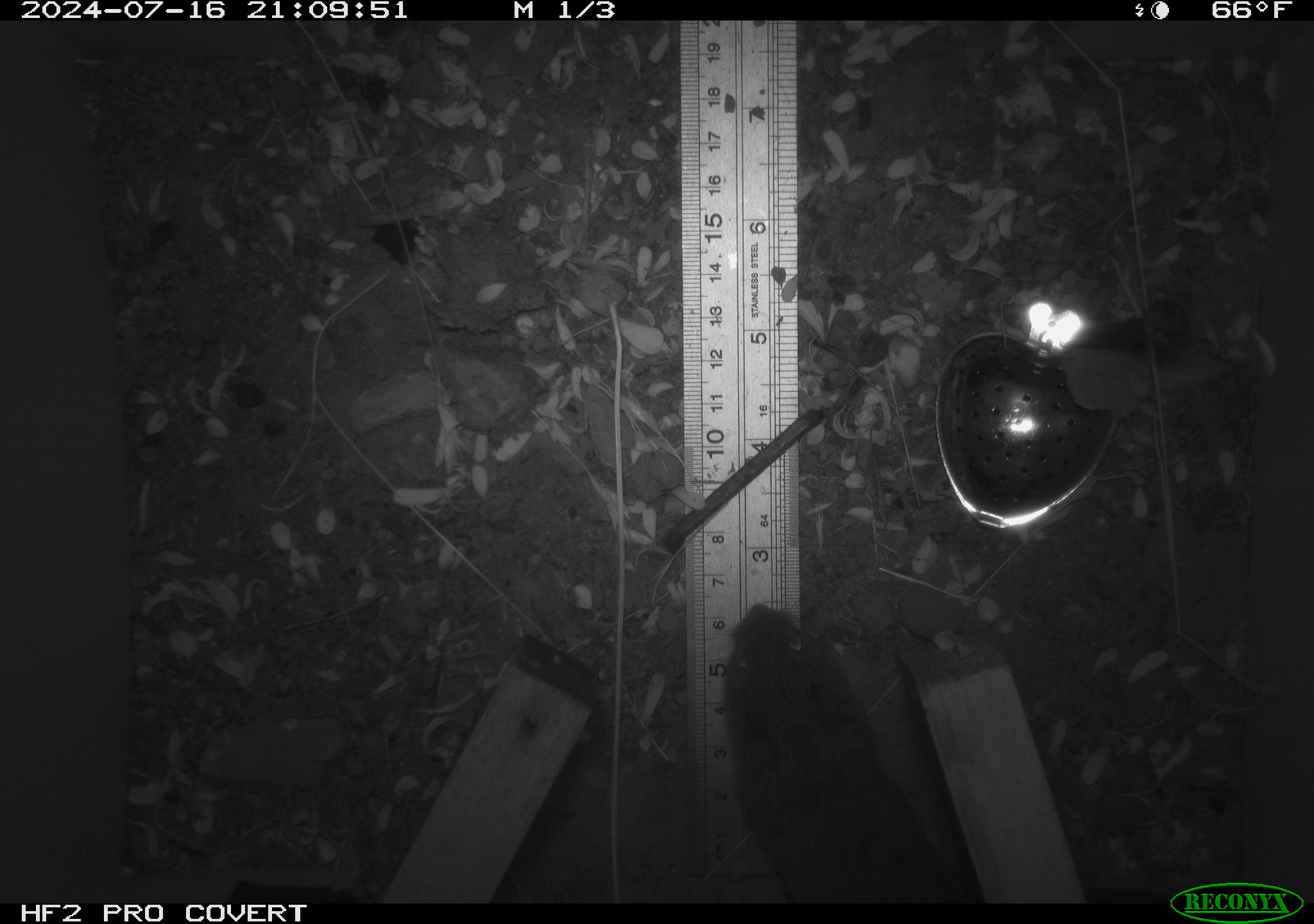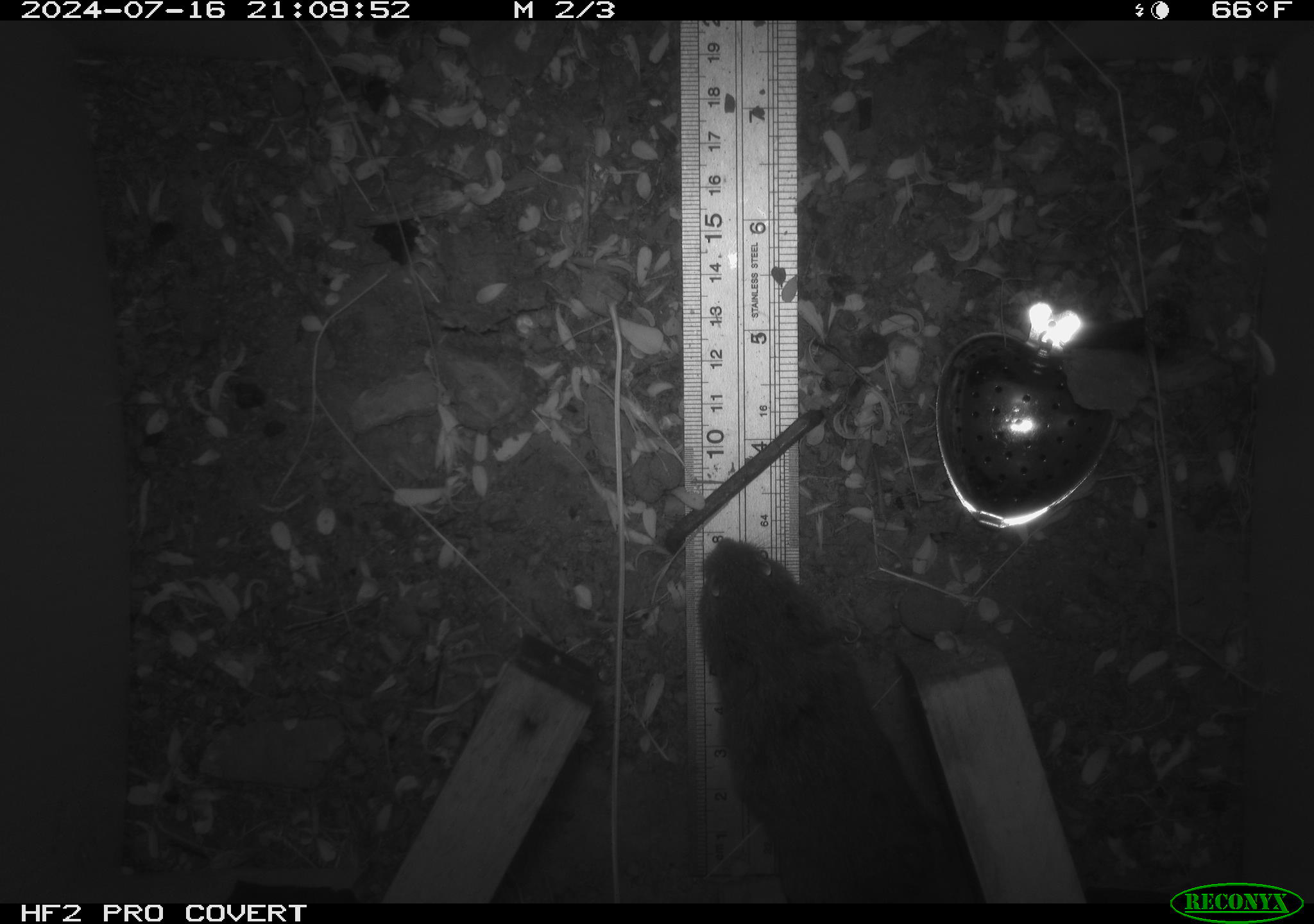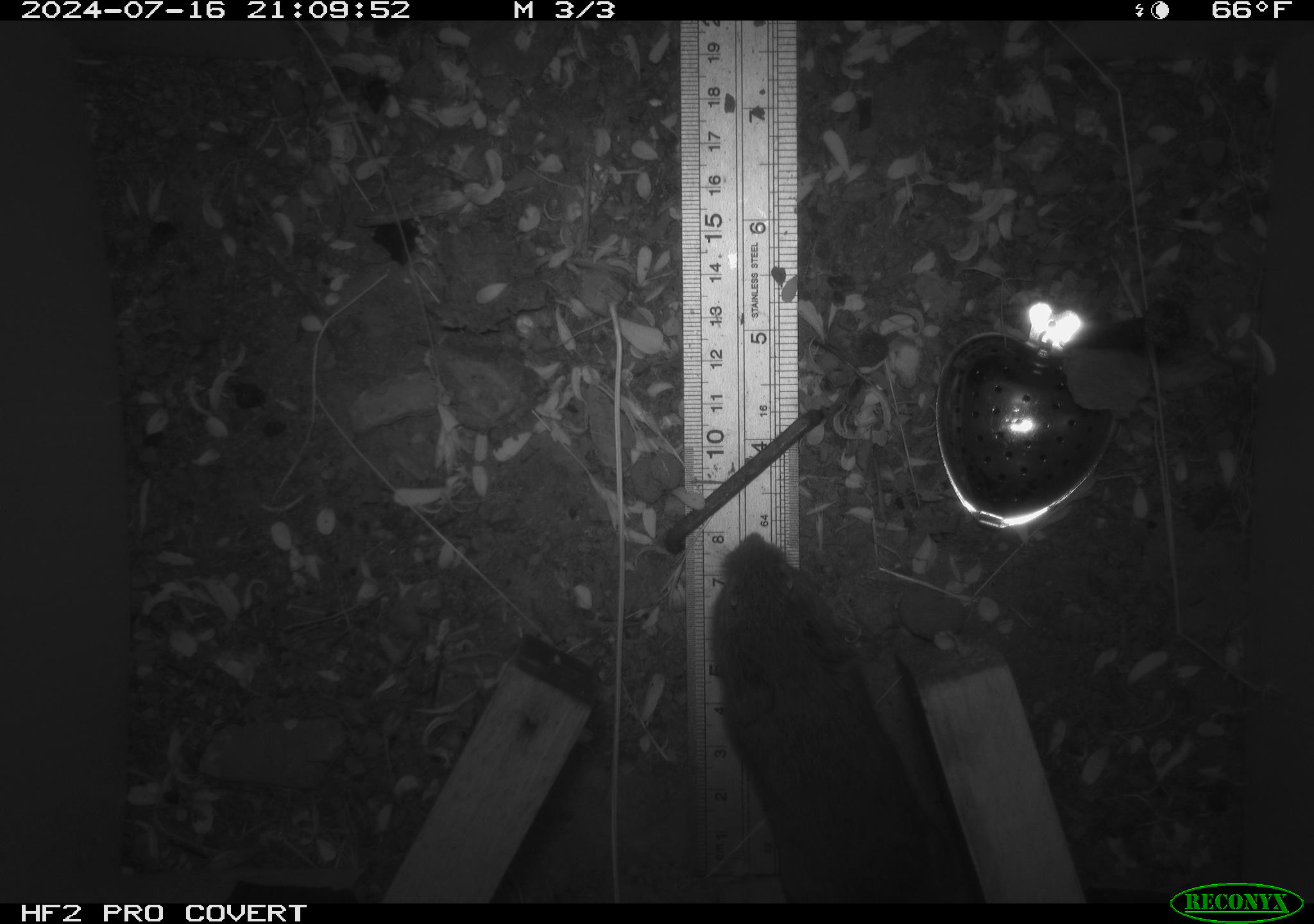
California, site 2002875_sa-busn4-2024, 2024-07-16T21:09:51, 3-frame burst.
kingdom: Animalia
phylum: Chordata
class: Mammalia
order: Rodentia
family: Cricetidae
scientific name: Arvicolinae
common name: voles, lemmings, and muskrats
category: arvicolinae subfamily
Arvicolinae subfamily (voles, lemmings, and muskrats) (Arvicolinae).